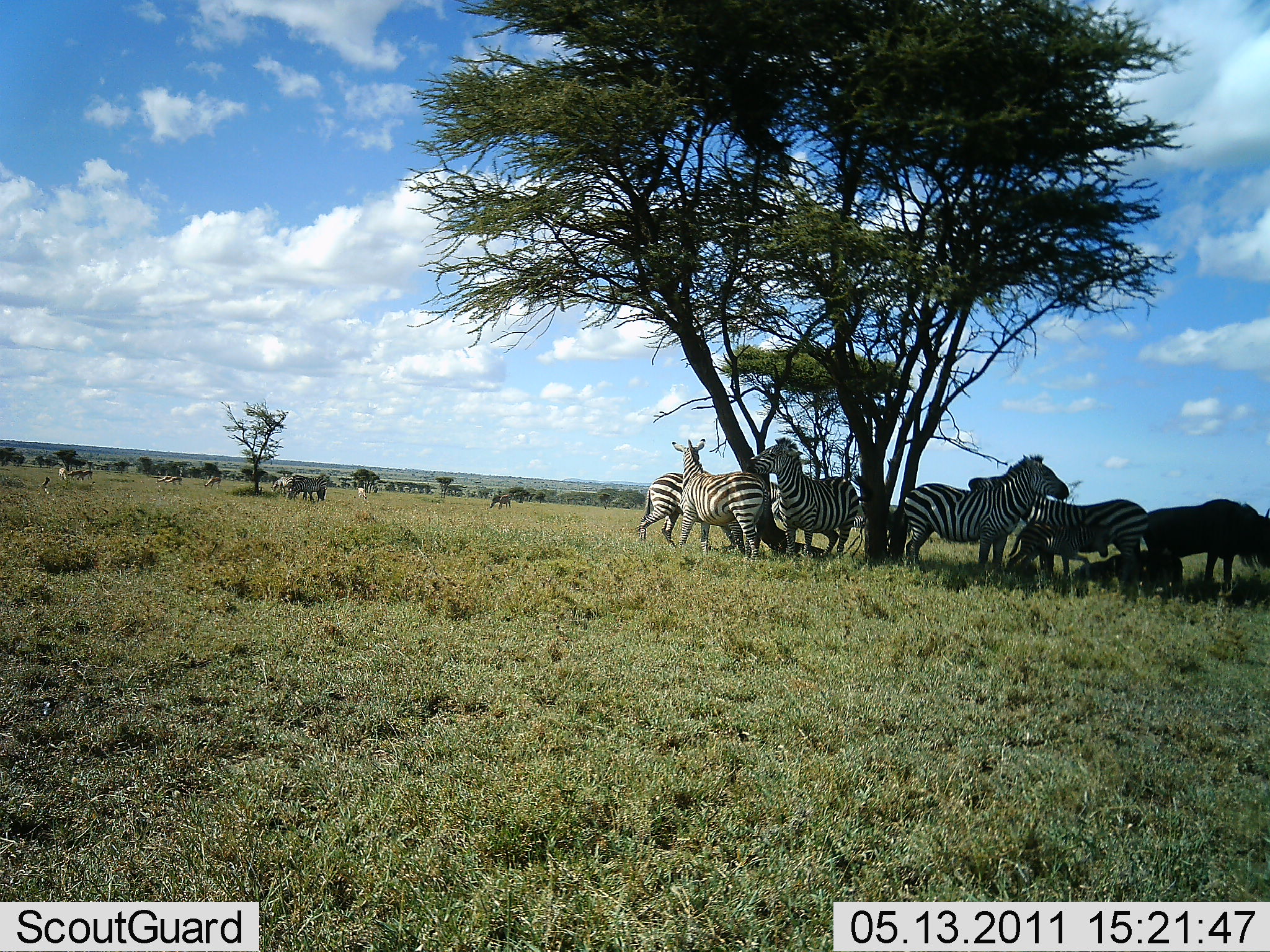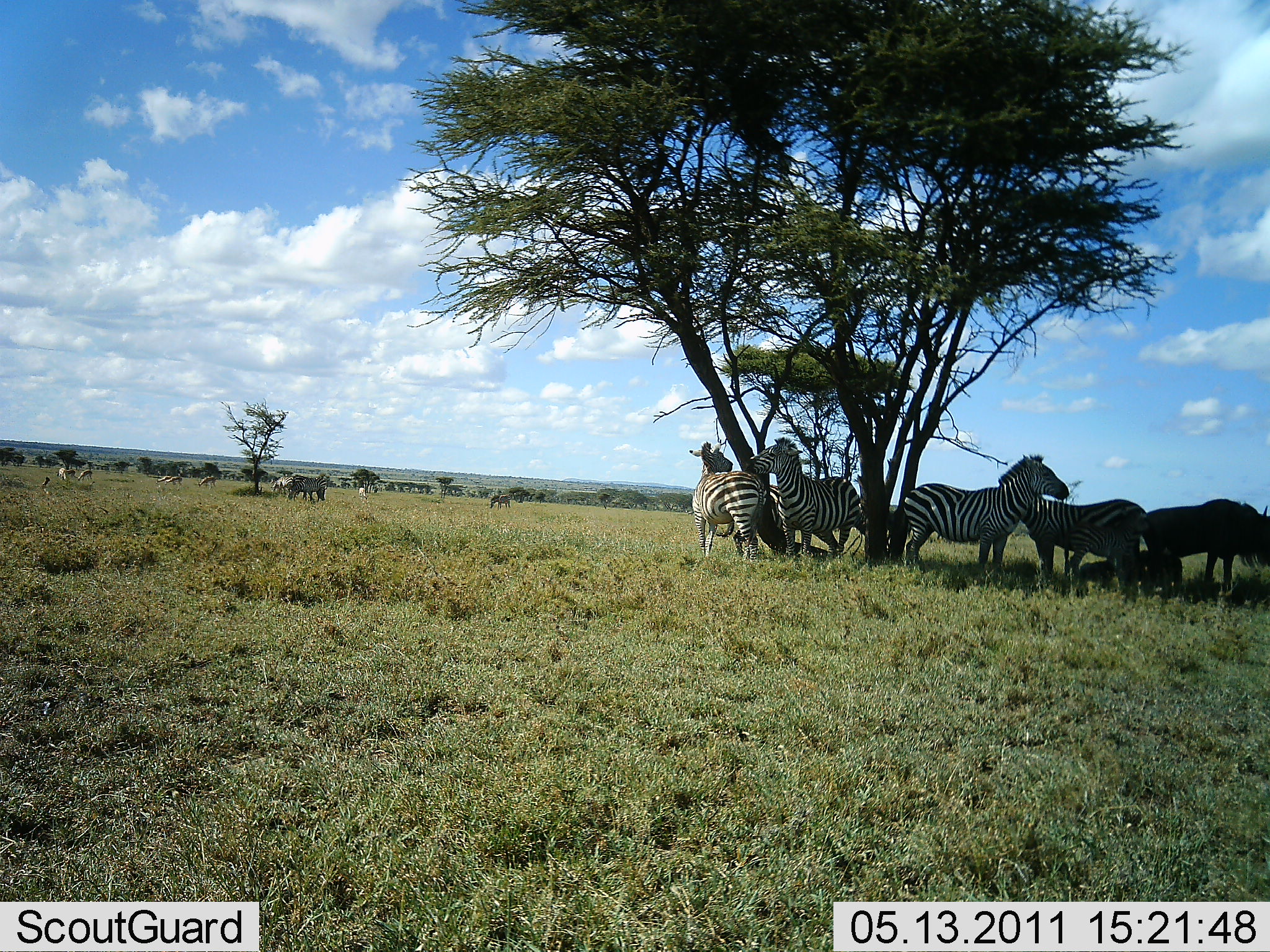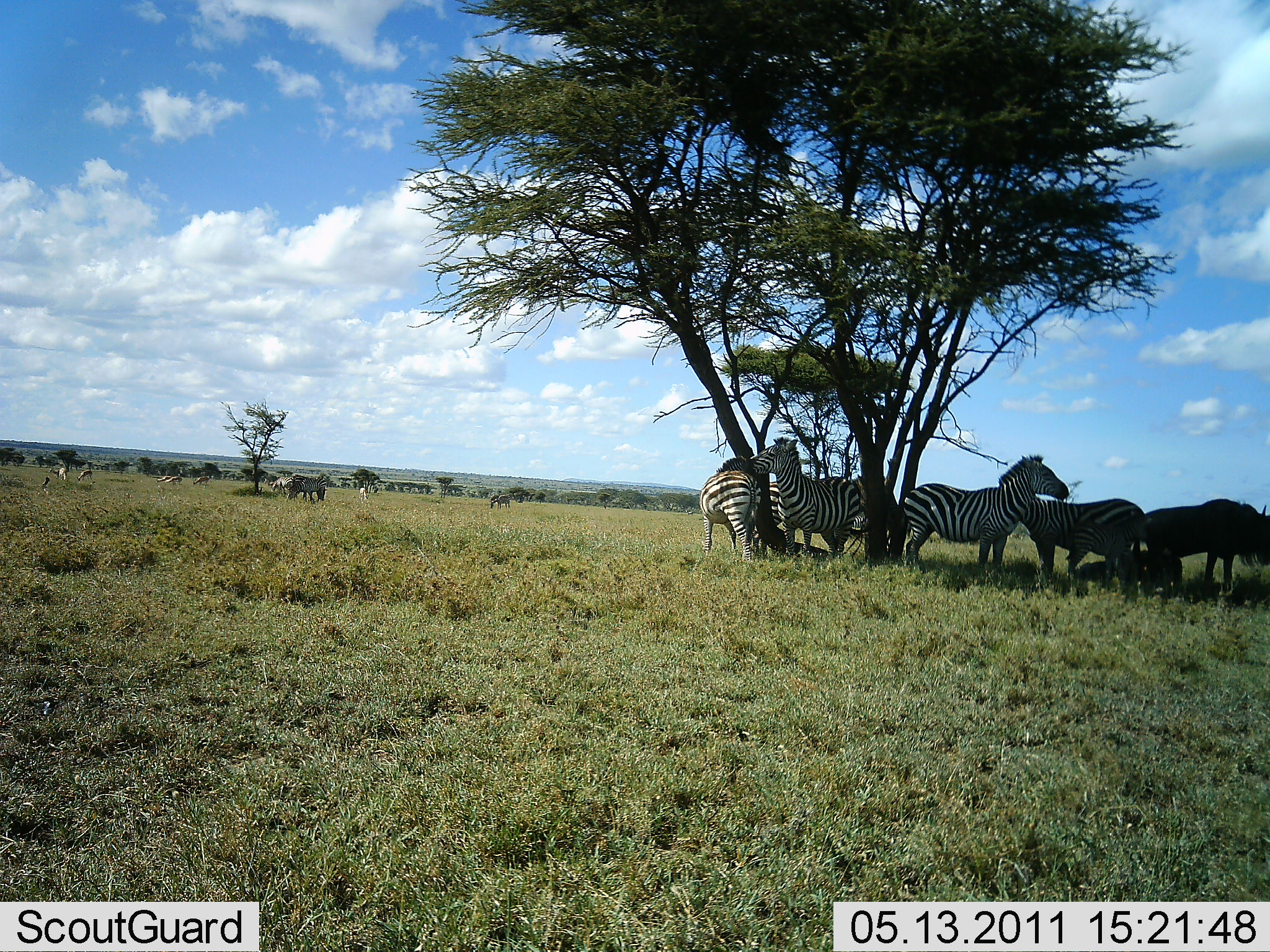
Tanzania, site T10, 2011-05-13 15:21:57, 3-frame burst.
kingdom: Animalia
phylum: Chordata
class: Mammalia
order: Artiodactyla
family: Bovidae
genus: Connochaetes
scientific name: Connochaetes taurinus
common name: blue wildebeest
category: wildebeest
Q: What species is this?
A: Wildebeest (blue wildebeest) (Connochaetes taurinus).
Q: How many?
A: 2.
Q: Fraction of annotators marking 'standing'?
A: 92%.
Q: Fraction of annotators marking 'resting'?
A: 33%.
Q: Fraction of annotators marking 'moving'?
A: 0%.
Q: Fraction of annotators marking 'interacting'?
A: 0%.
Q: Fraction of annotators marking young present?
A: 0%.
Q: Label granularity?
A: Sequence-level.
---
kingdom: Animalia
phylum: Chordata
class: Mammalia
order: Perissodactyla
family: Equidae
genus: Equus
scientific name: Equus quagga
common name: plains zebra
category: zebra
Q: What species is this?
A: Zebra (plains zebra) (Equus quagga).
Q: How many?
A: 5.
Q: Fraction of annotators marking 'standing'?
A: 85%.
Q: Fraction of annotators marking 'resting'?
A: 31%.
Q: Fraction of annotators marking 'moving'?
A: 8%.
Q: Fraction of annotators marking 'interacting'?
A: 15%.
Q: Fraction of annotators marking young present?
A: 15%.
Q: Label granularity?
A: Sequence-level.